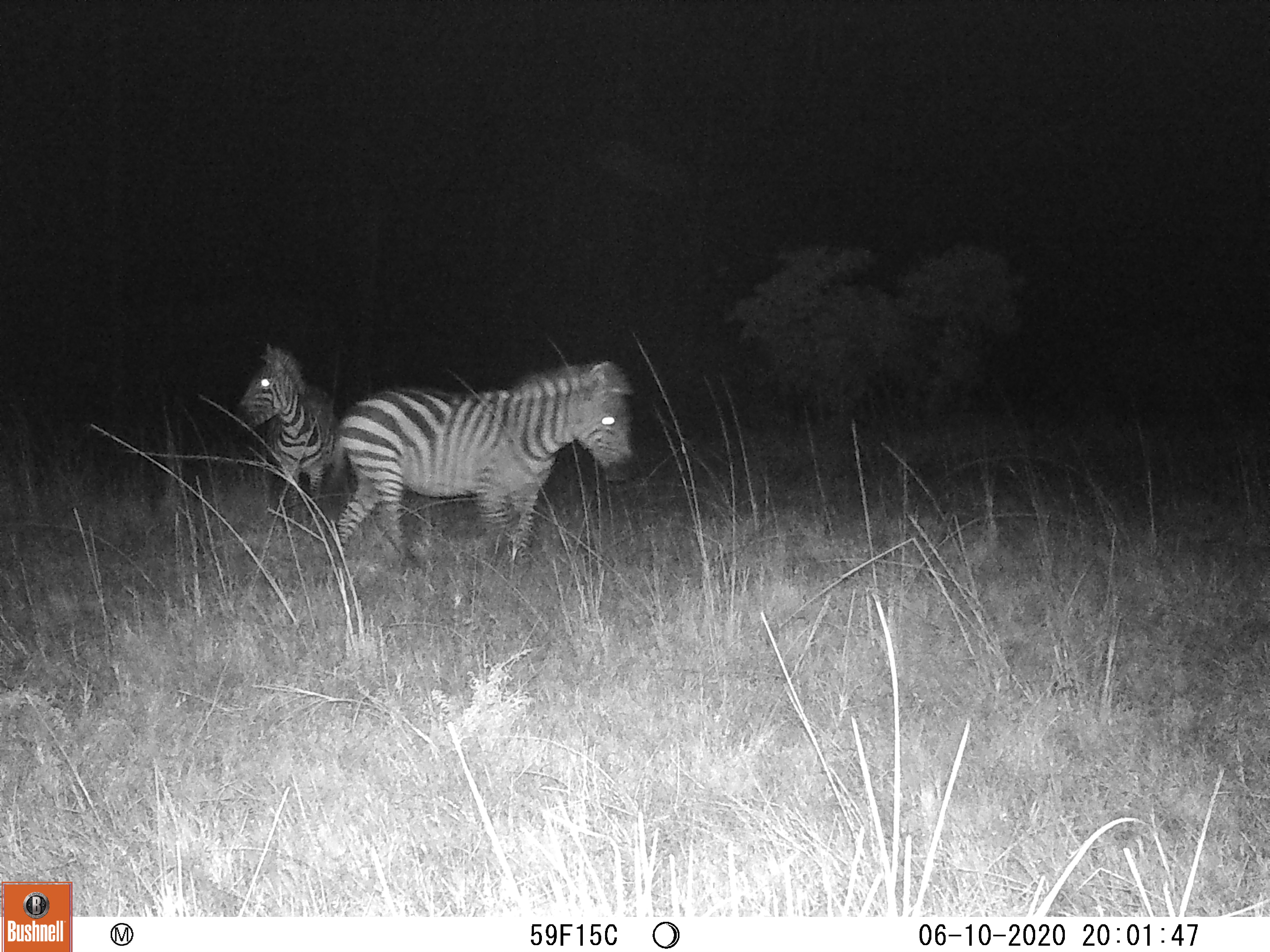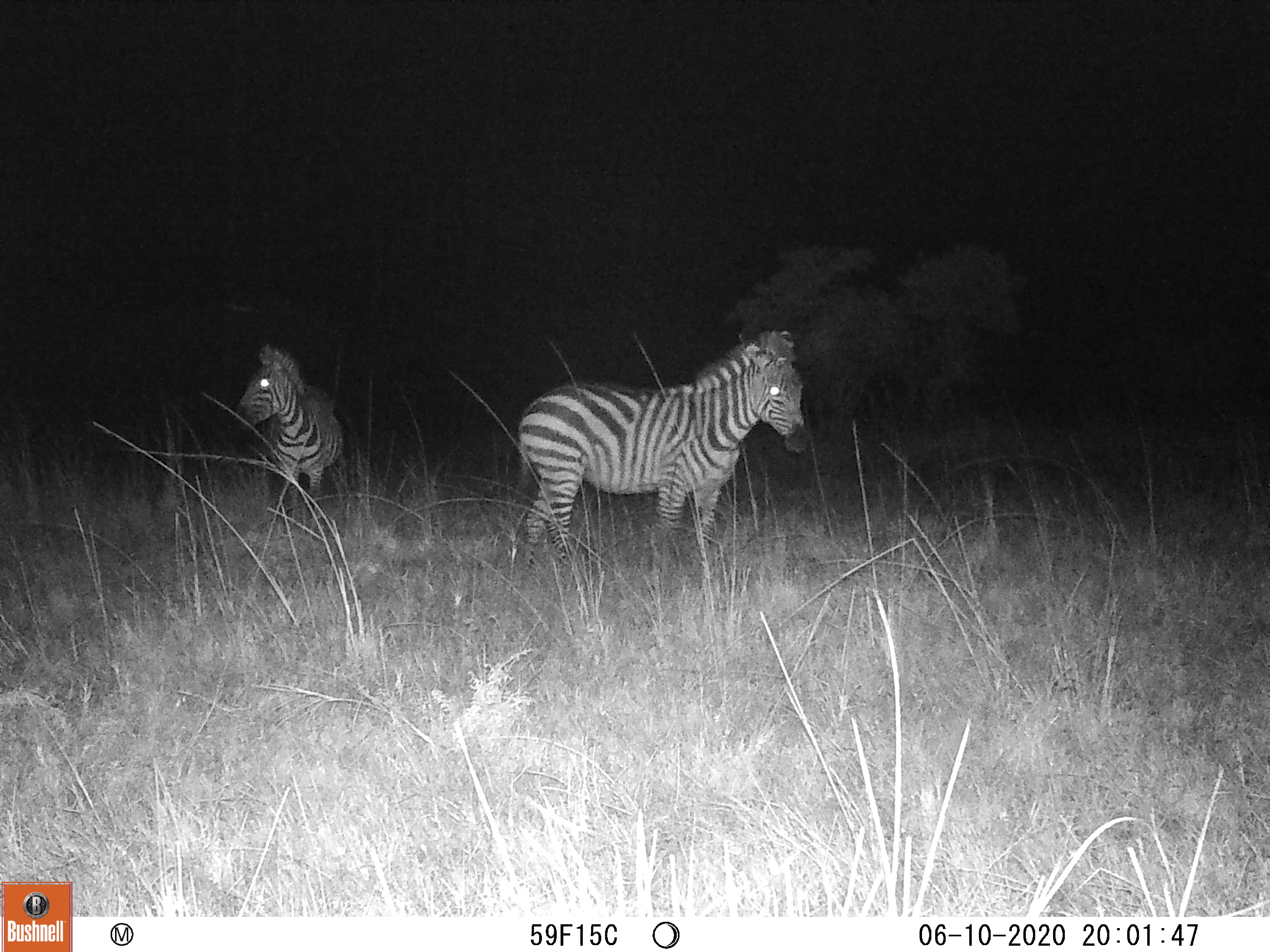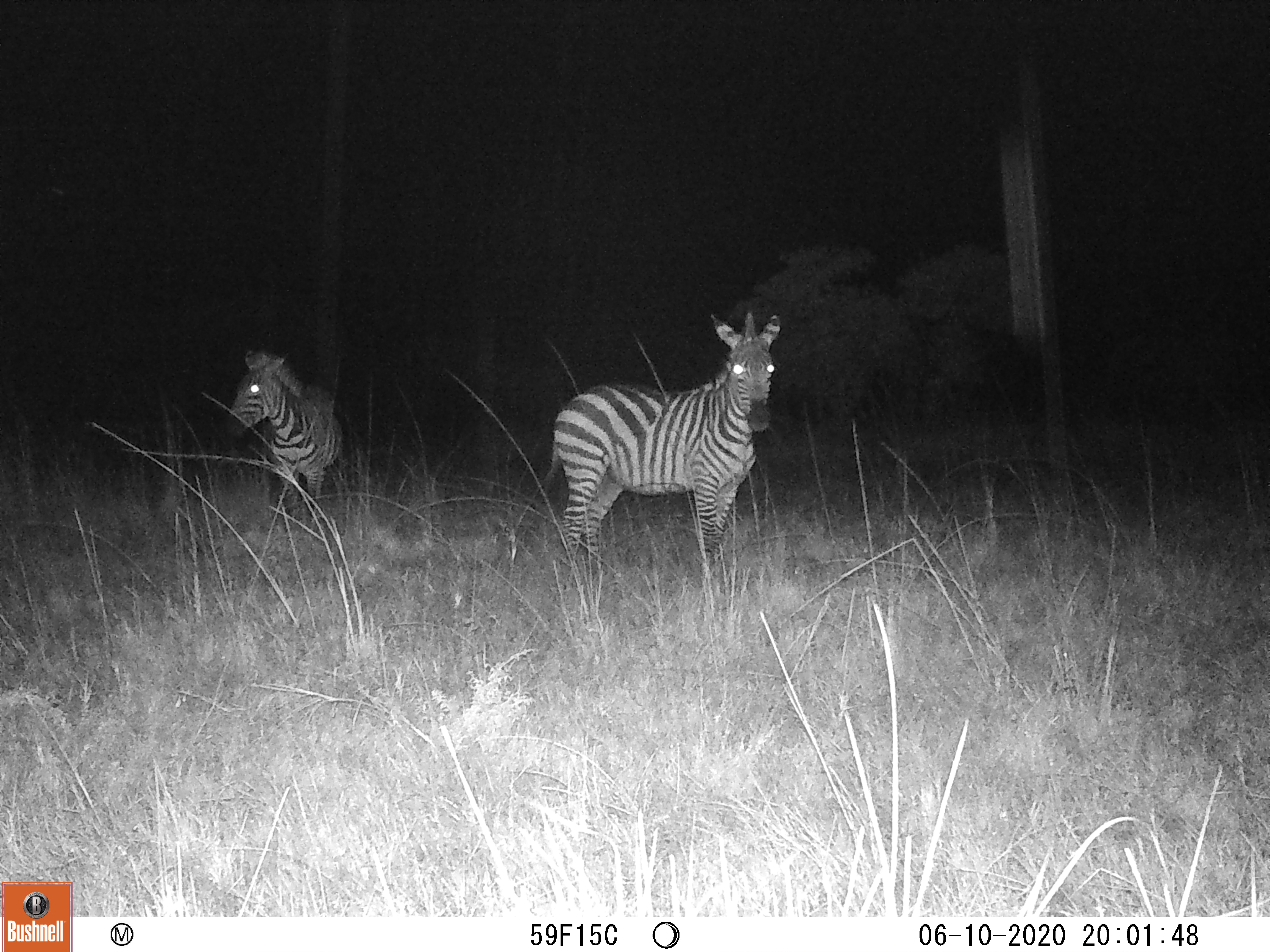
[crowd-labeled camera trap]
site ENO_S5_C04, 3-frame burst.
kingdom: Animalia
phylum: Chordata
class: Mammalia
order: Perissodactyla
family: Equidae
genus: Equus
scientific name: Equus quagga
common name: plains zebra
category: zebraplains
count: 2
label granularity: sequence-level